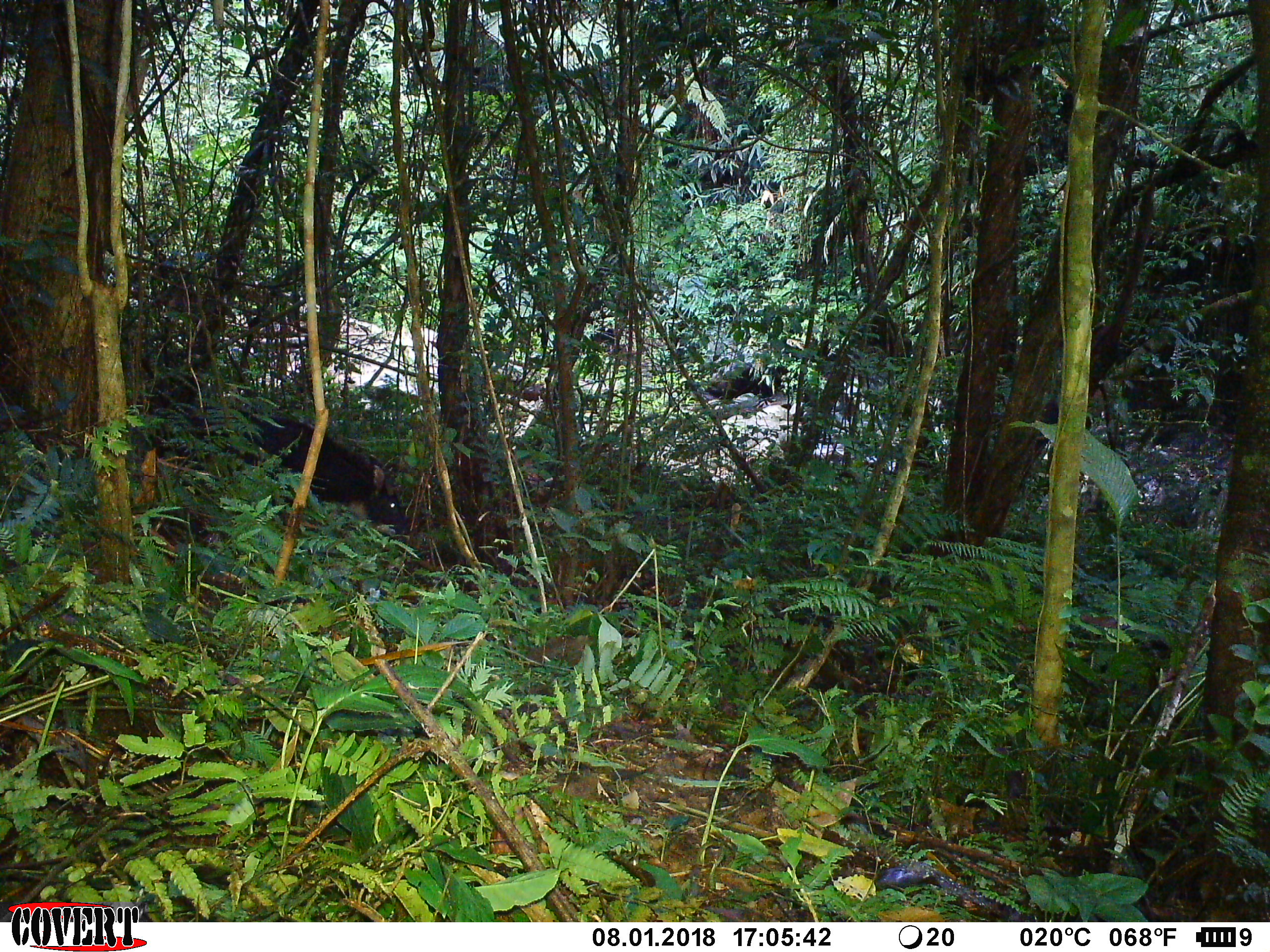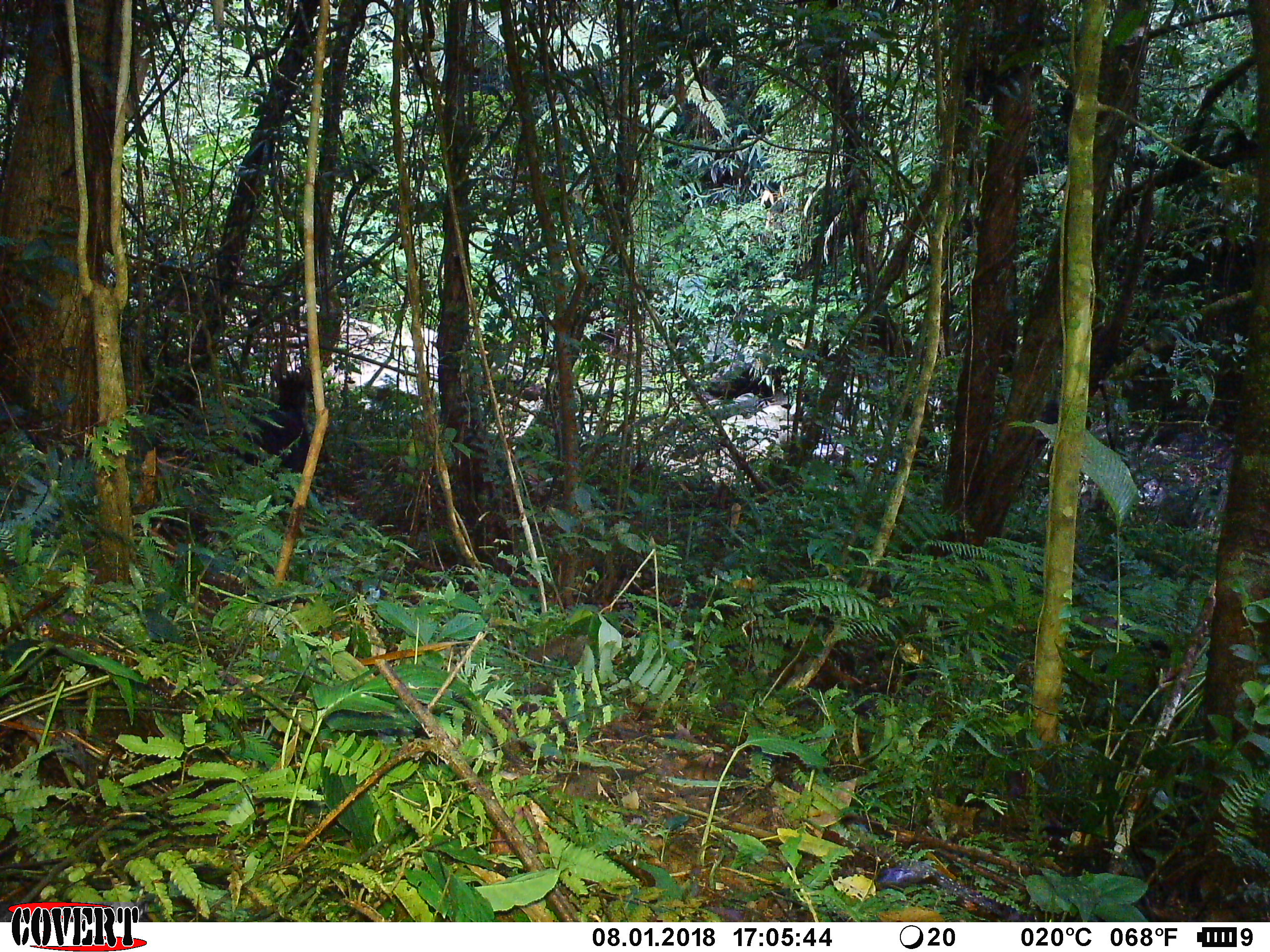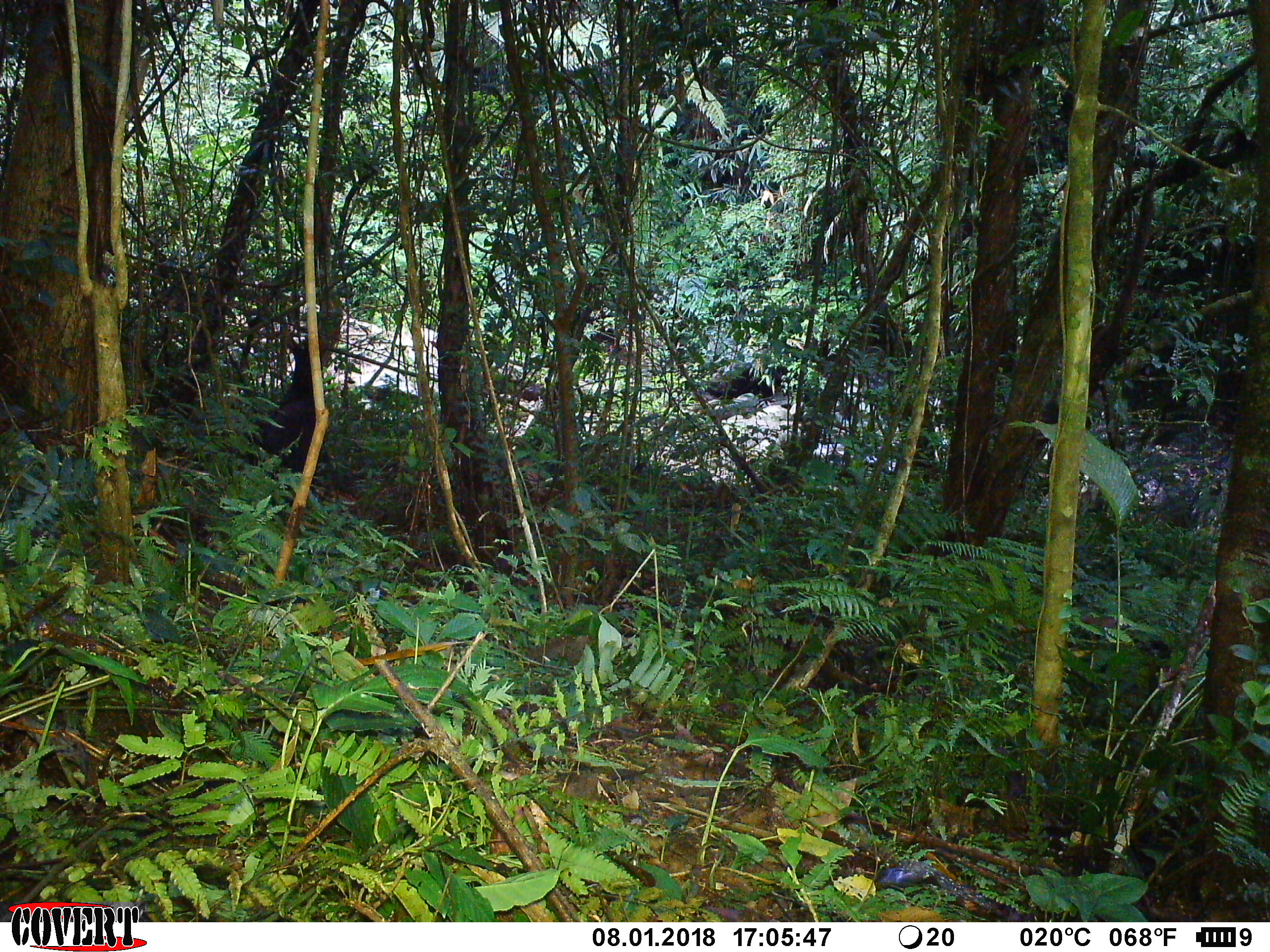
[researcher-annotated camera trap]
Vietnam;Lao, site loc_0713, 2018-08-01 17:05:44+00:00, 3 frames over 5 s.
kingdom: Animalia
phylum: Chordata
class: Mammalia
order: Artiodactyla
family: Bovidae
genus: Capricornis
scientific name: Capricornis sumatraensis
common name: chinese serow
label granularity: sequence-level